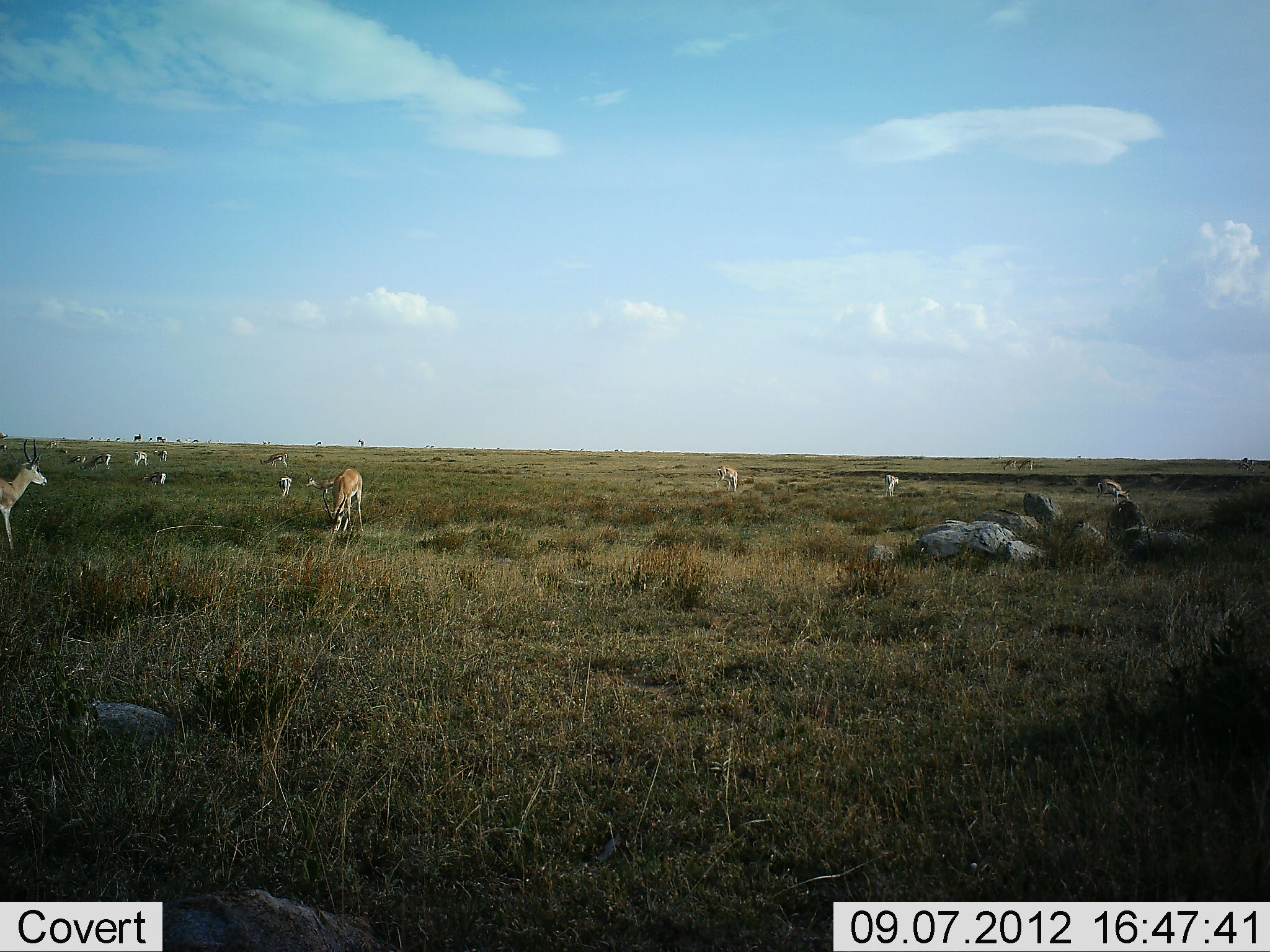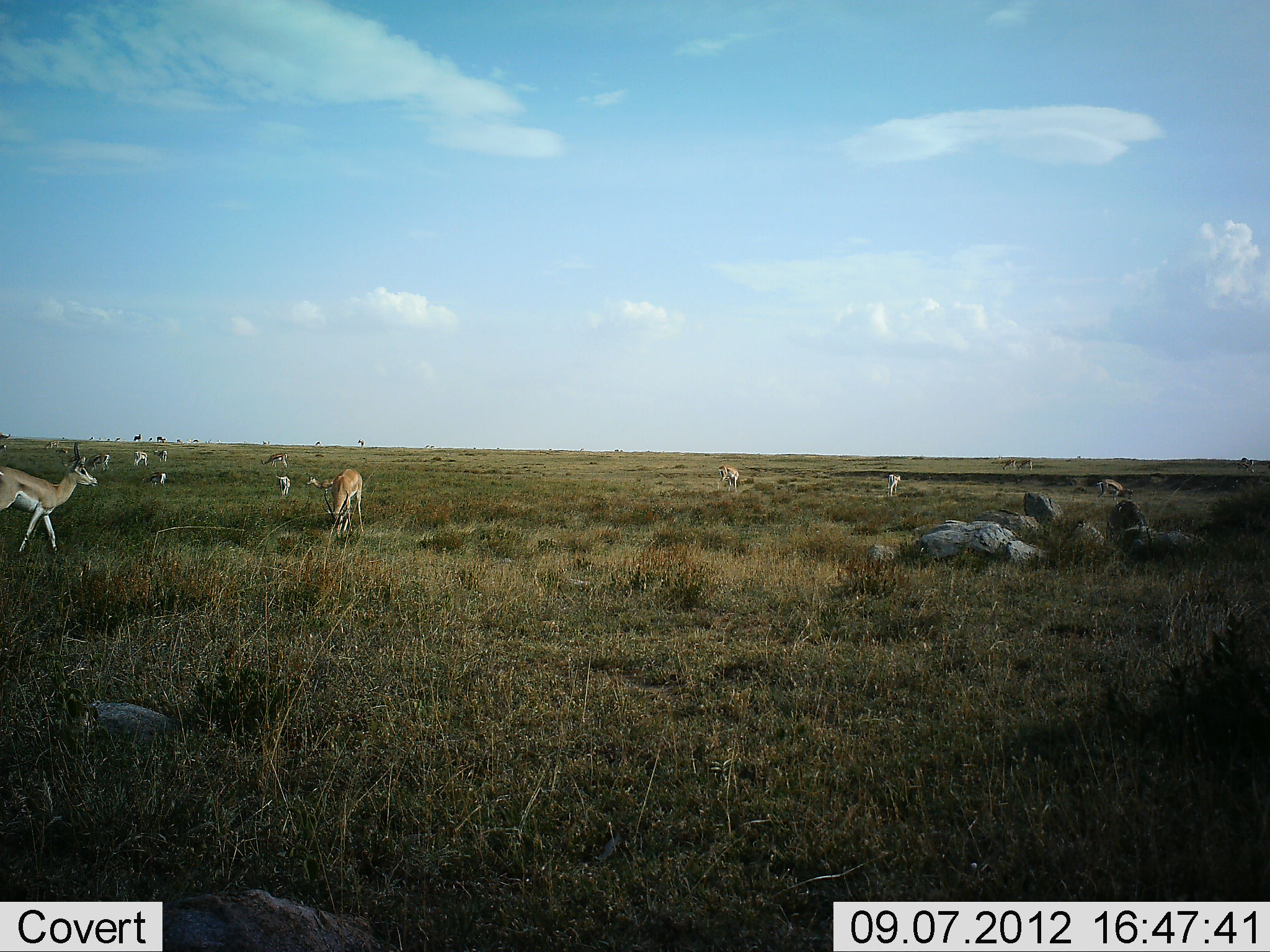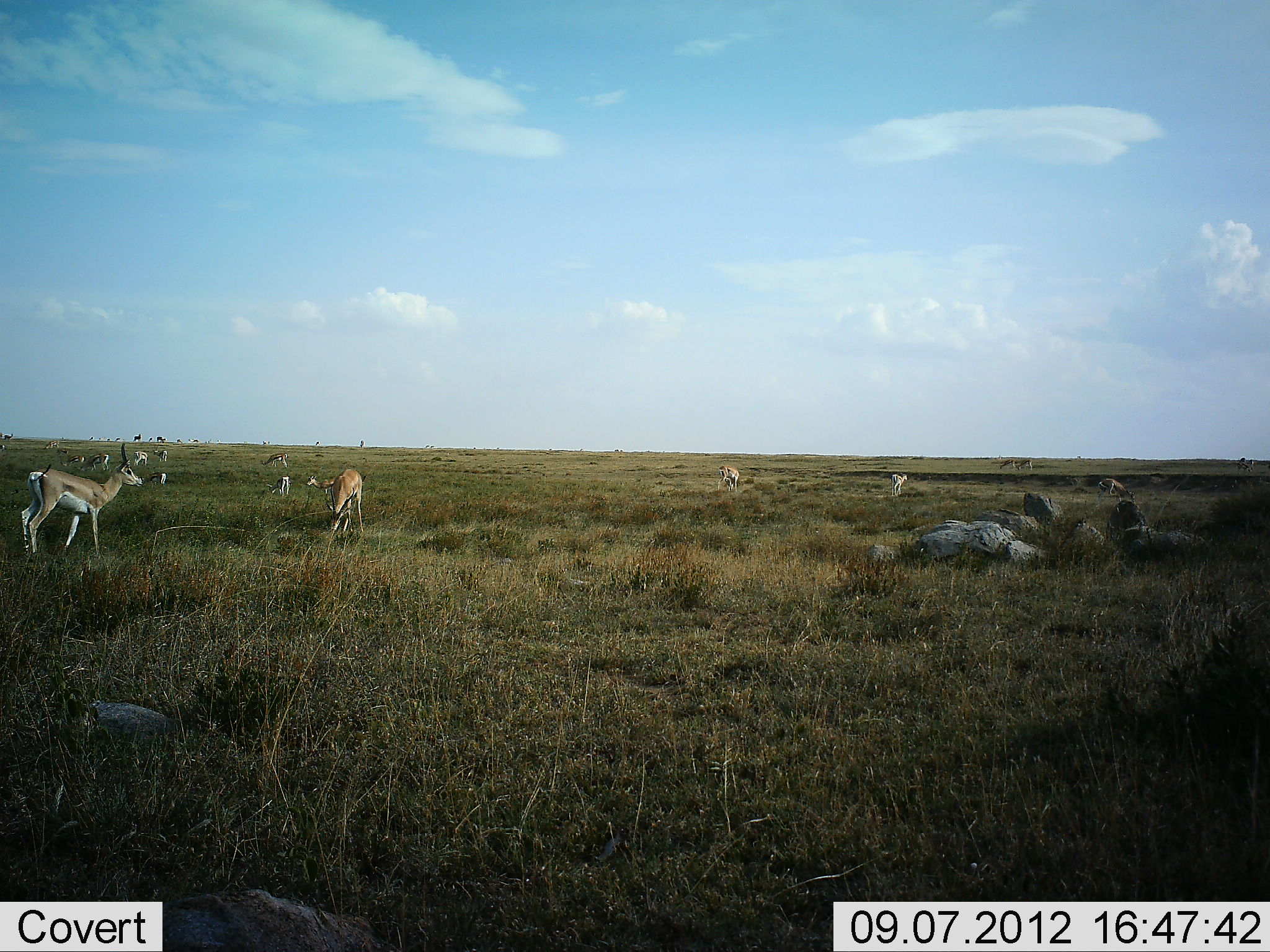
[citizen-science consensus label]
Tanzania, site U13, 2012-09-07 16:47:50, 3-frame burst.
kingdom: Animalia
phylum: Chordata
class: Mammalia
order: Artiodactyla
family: Bovidae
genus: Nanger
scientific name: Nanger granti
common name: grant's gazelle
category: gazellegrants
Gazellegrants (grant's gazelle) (Nanger granti), count 11-50. Behavior (volunteer vote fractions): standing 50%, resting 8%, moving 50%, interacting 0%. Young present (vote fraction): 8%. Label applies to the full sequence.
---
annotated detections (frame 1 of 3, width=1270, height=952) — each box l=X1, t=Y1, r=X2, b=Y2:
animal: l=0, t=437, r=47, b=555; l=322, t=469, r=364, b=534; l=1096, t=478, r=1130, b=506; l=305, t=476, r=334, b=502; l=715, t=465, r=739, b=492; l=277, t=469, r=295, b=498; l=884, t=474, r=899, b=497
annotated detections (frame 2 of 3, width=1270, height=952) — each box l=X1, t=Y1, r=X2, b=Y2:
animal: l=0, t=442, r=97, b=552; l=322, t=469, r=364, b=534; l=1096, t=478, r=1134, b=506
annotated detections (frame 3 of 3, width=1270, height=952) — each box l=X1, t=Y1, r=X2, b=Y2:
animal: l=21, t=443, r=144, b=559; l=325, t=469, r=366, b=539; l=88, t=453, r=112, b=470; l=61, t=455, r=87, b=470; l=55, t=448, r=68, b=454